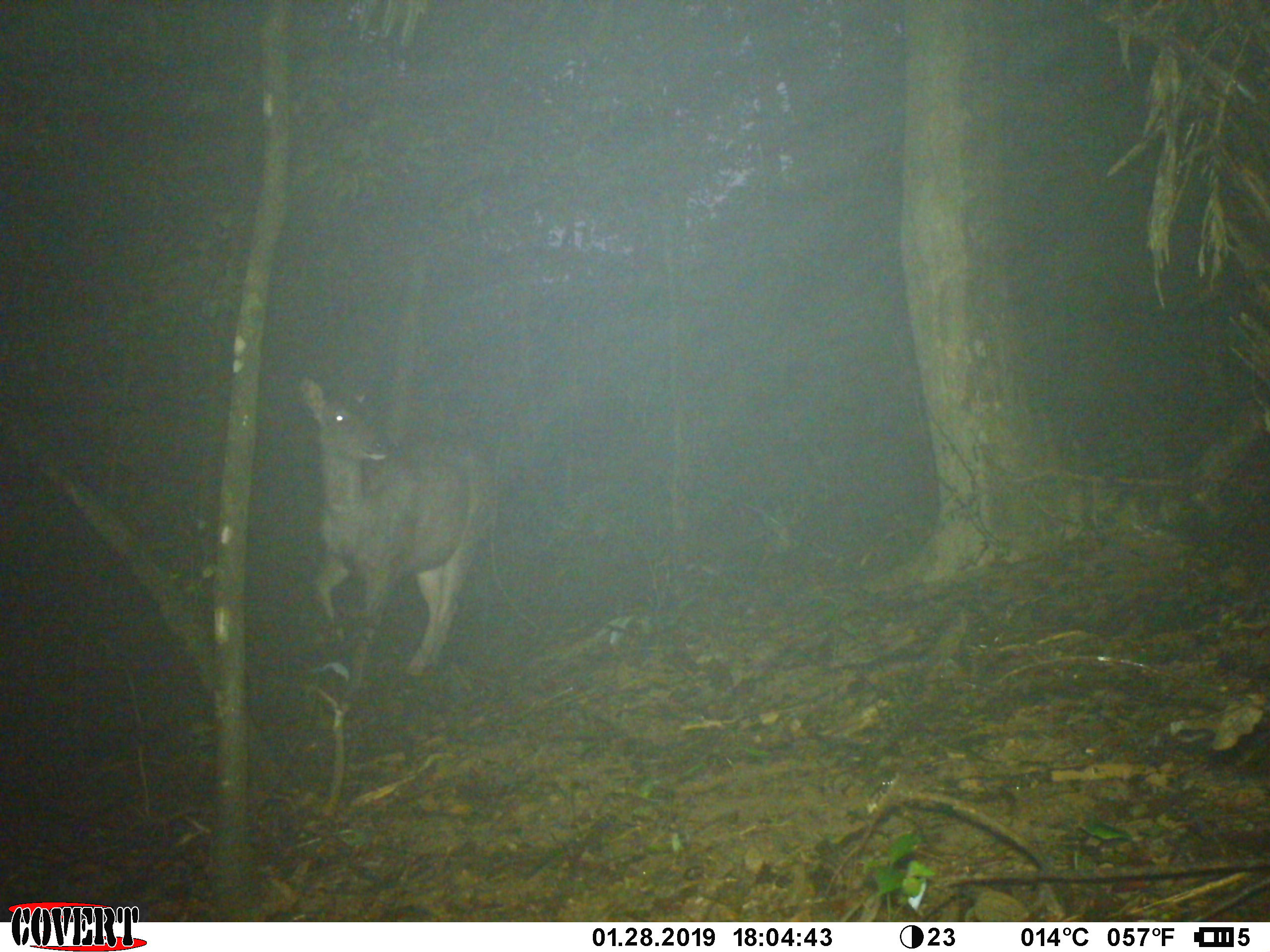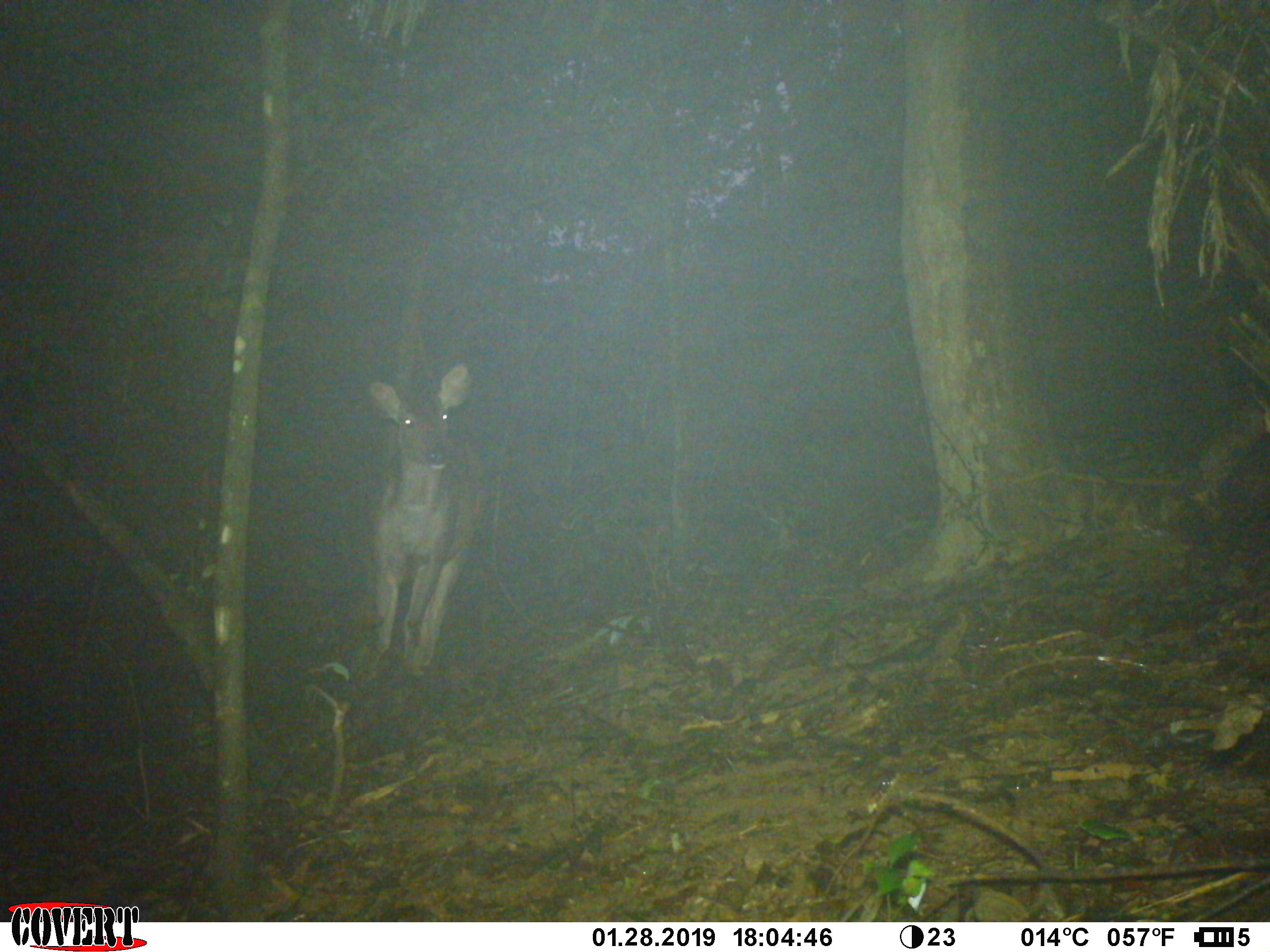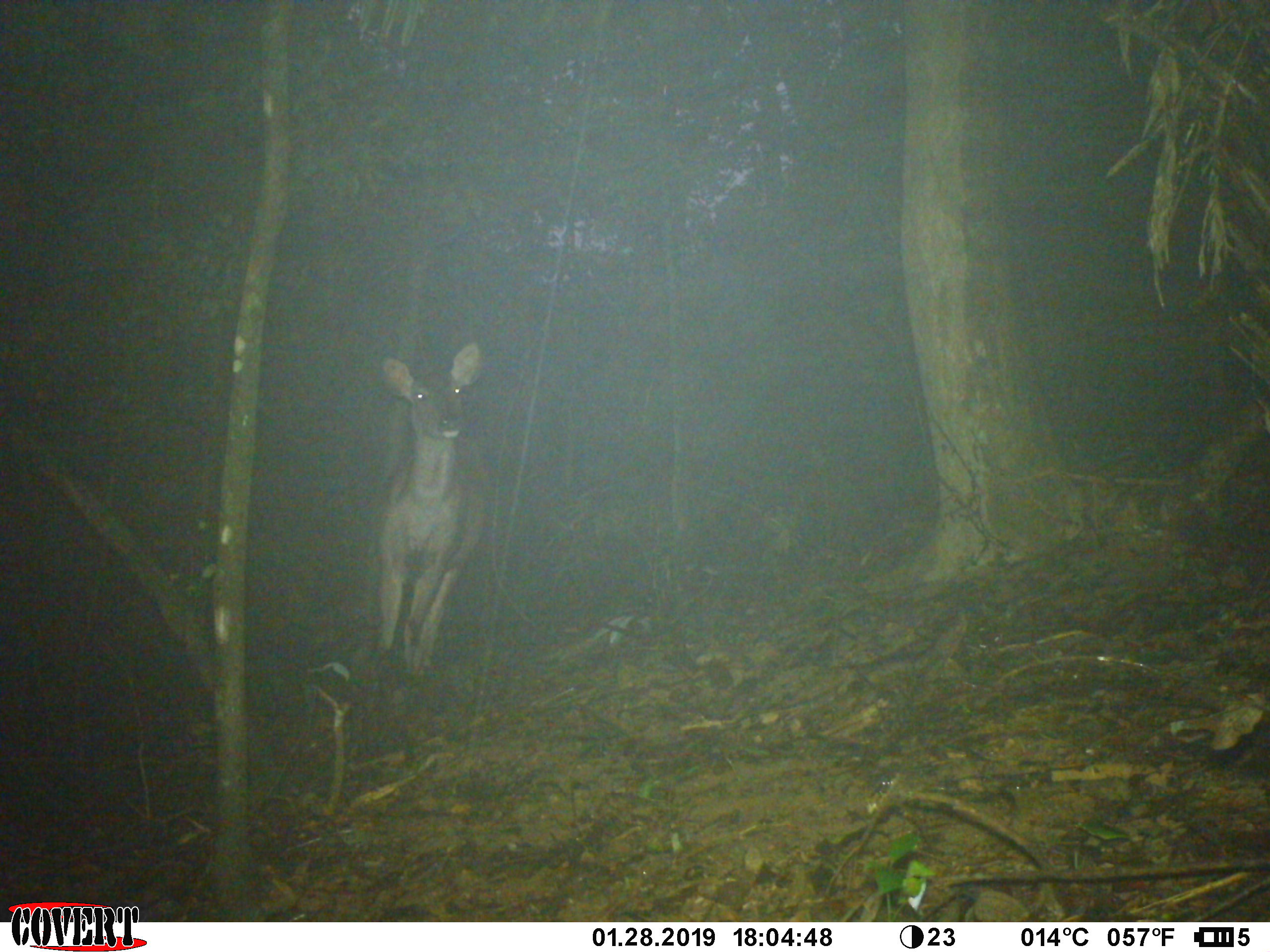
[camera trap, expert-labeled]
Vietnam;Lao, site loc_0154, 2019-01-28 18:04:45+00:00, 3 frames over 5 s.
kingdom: Animalia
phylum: Chordata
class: Mammalia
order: Artiodactyla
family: Cervidae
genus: Rusa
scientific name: Rusa unicolor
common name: sambar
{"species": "sambar (Rusa unicolor)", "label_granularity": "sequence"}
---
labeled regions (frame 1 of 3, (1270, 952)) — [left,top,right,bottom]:
sambar: [296,373,493,689]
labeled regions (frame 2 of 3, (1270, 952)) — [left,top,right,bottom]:
sambar: [364,363,486,678]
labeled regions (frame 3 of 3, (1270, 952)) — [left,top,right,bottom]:
sambar: [364,341,488,677]